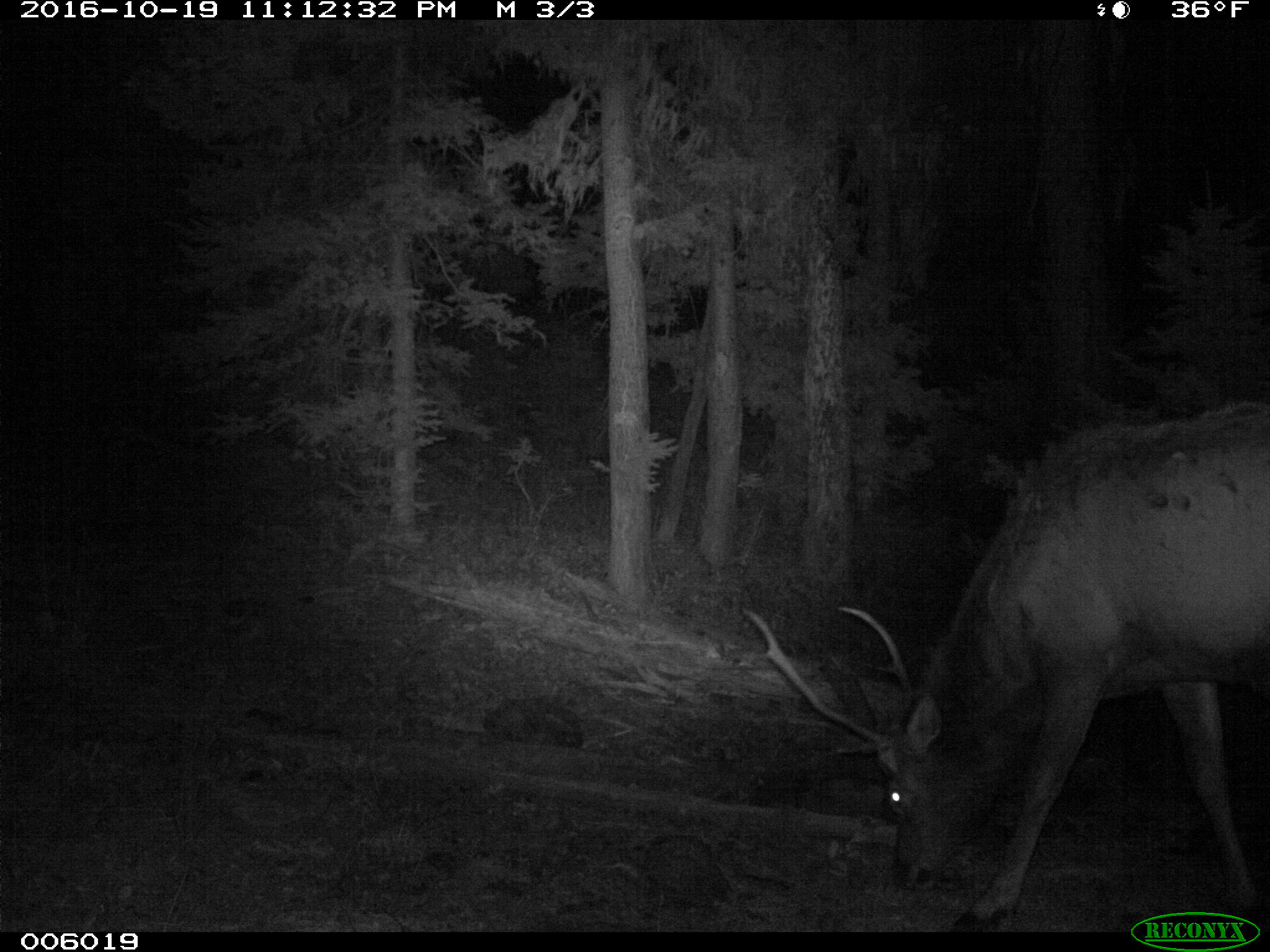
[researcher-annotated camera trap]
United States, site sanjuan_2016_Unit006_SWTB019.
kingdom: Animalia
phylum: Chordata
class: Mammalia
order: Artiodactyla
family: Cervidae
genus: Cervus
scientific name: Cervus elaphus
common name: red deer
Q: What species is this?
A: Cervus elaphus (red deer).